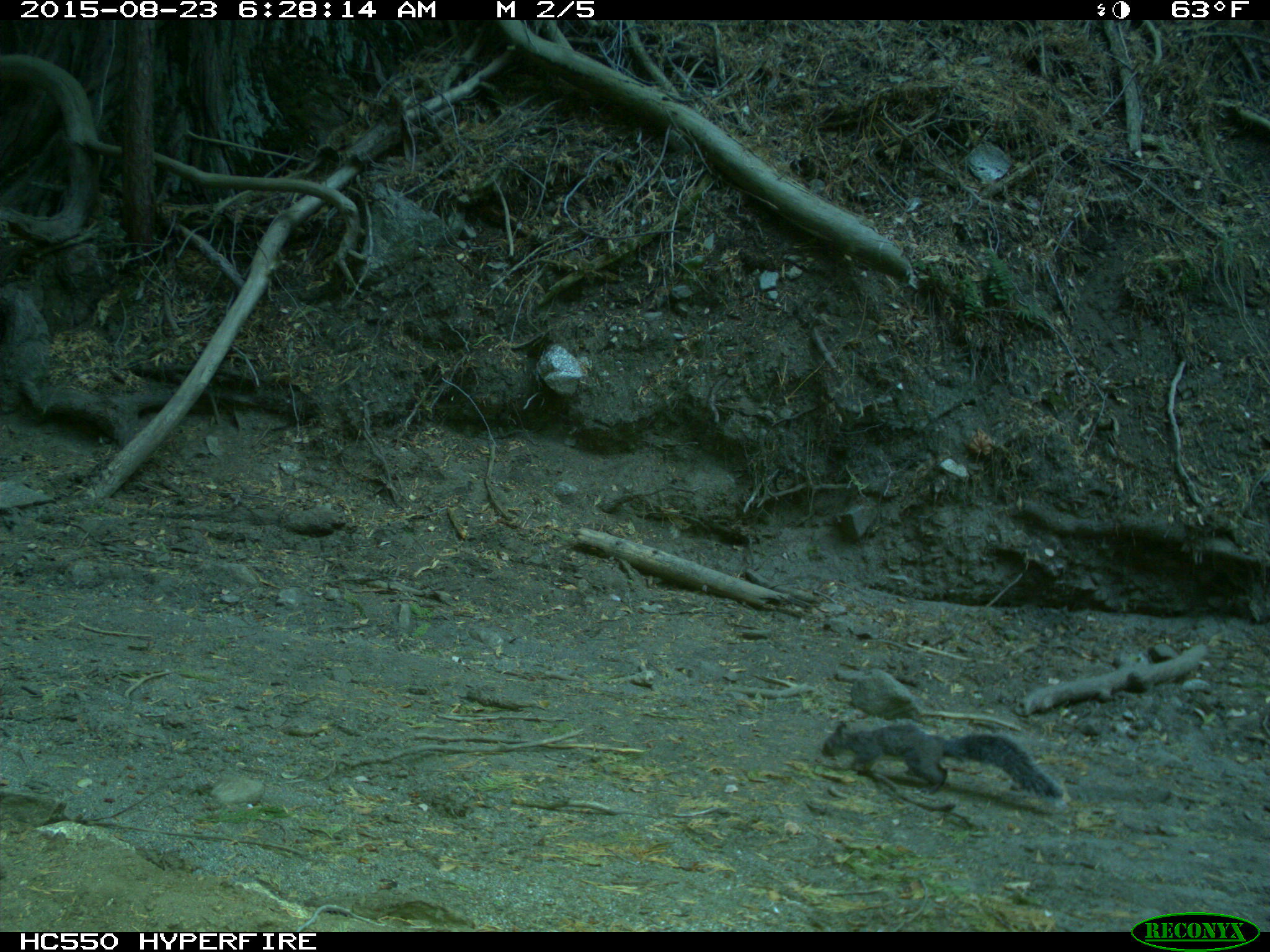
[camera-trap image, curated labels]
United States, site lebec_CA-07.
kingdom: Animalia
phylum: Chordata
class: Mammalia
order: Rodentia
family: Sciuridae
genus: Sciurus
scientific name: Sciurus carolinensis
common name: eastern gray squirrel